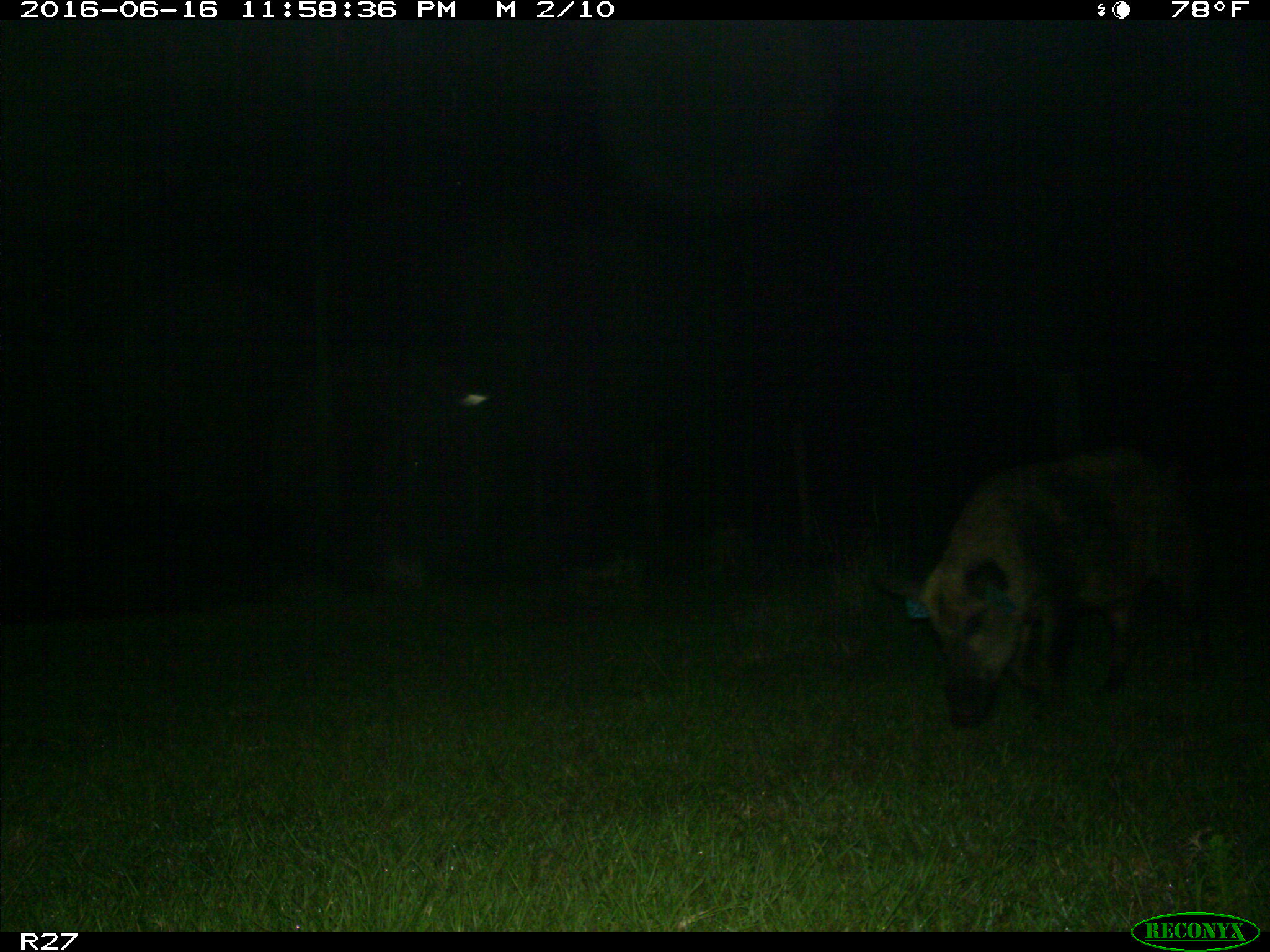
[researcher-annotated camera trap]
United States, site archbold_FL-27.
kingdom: Animalia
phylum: Chordata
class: Mammalia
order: Artiodactyla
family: Suidae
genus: Sus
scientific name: Sus scrofa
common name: wild boar